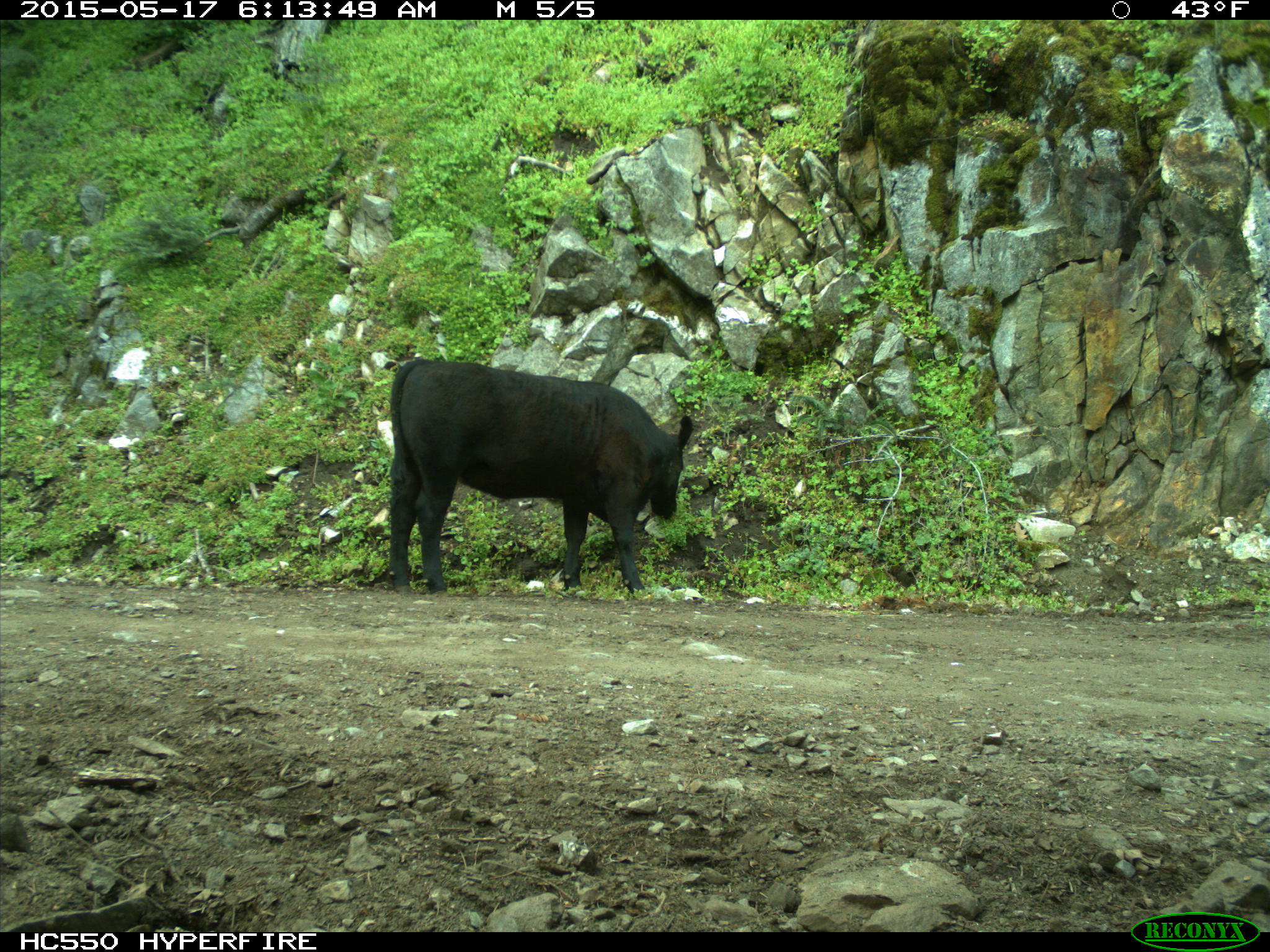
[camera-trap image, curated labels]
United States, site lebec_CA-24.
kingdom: Animalia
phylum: Chordata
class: Mammalia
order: Artiodactyla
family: Bovidae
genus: Bos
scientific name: Bos taurus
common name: domestic cow